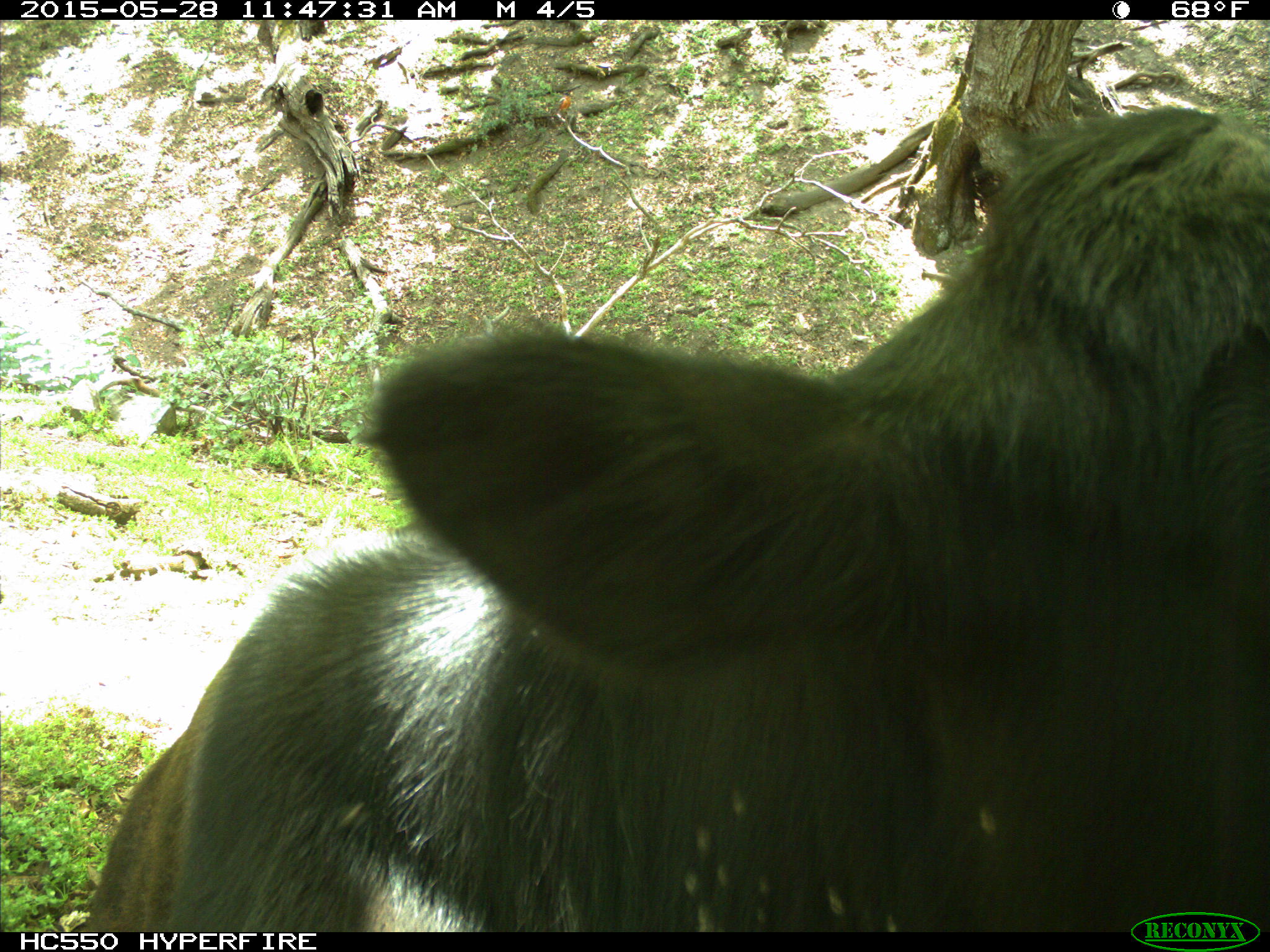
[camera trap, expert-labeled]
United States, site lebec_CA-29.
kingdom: Animalia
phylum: Chordata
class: Mammalia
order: Artiodactyla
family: Bovidae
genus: Bos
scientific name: Bos taurus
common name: domestic cow